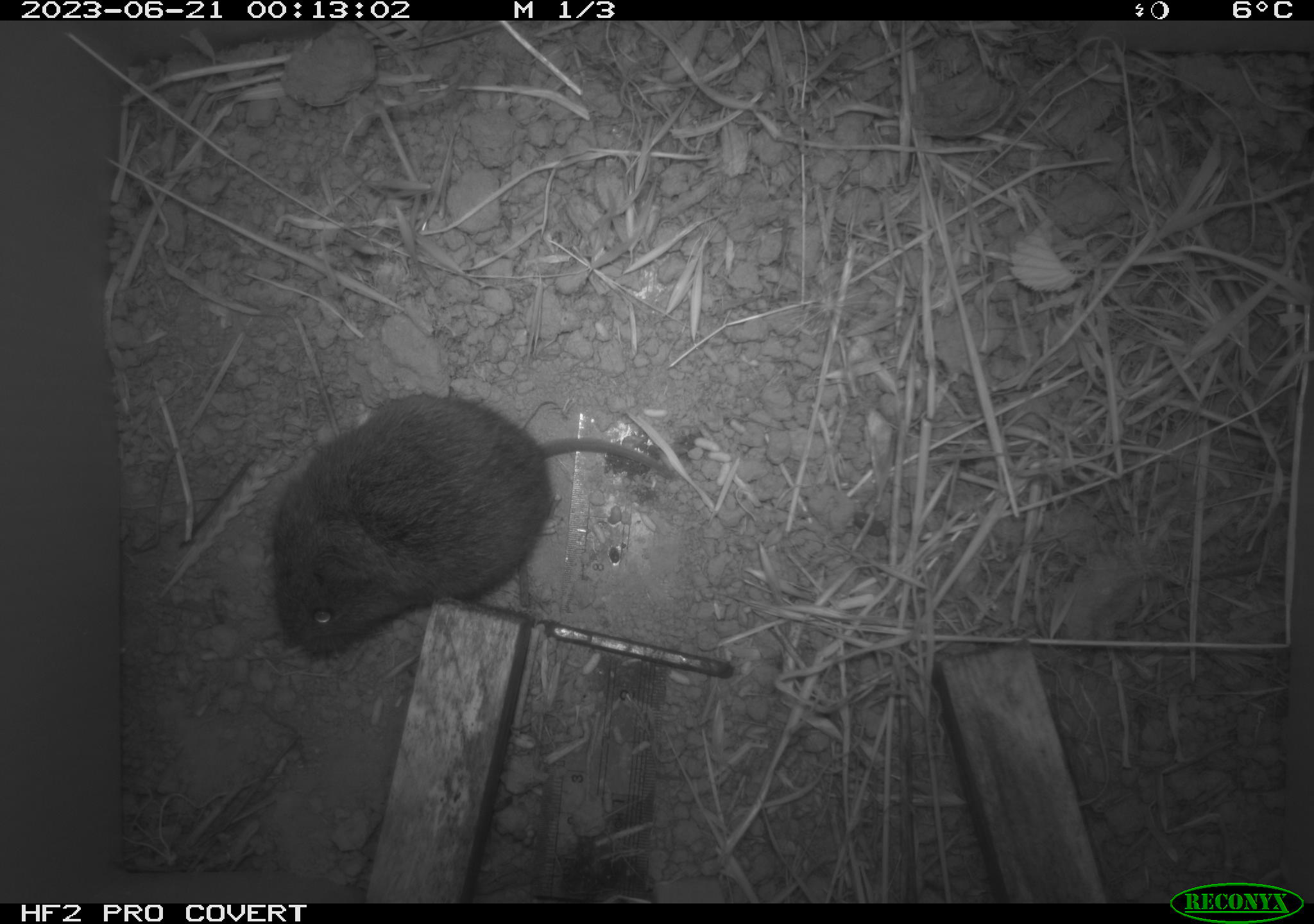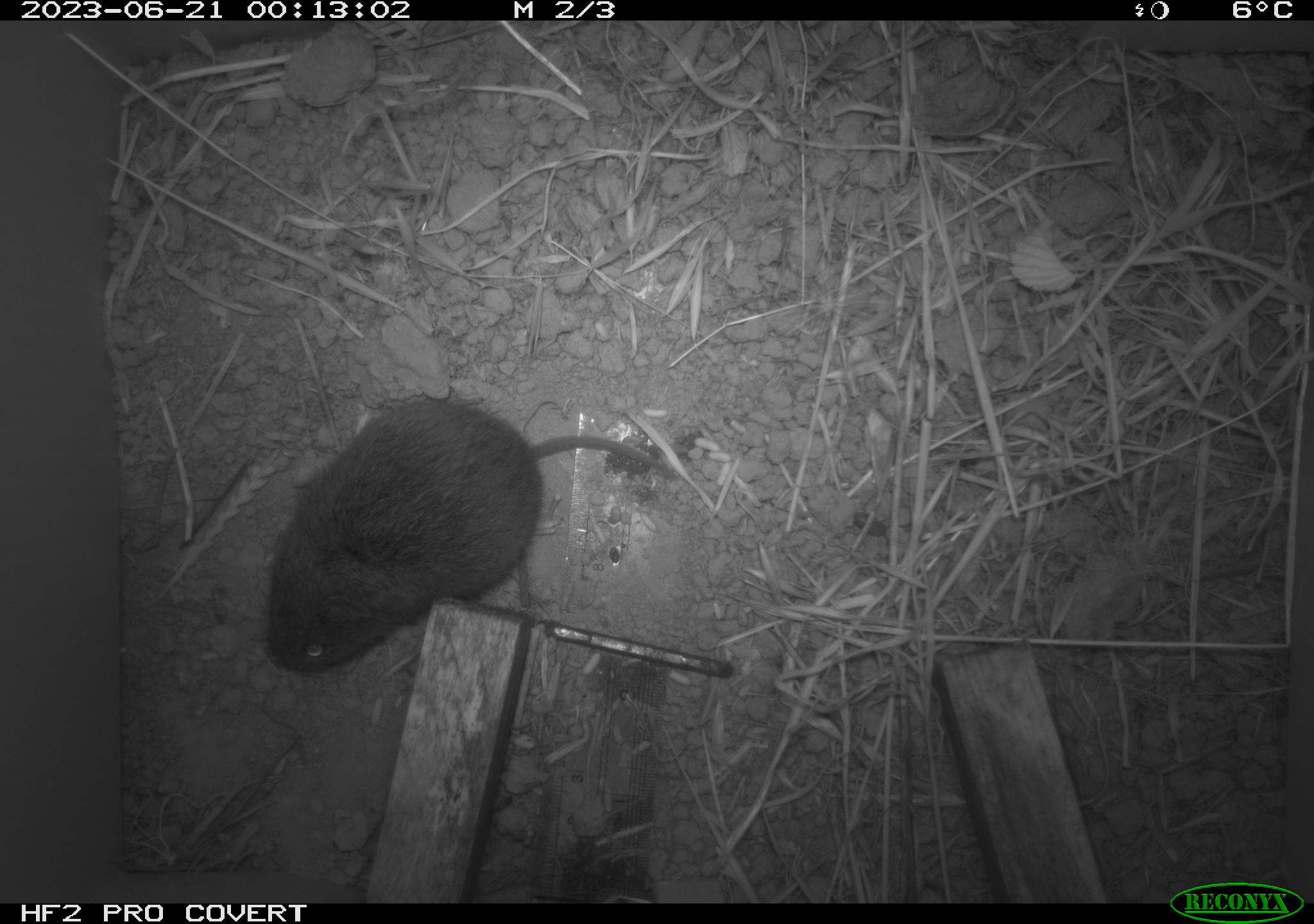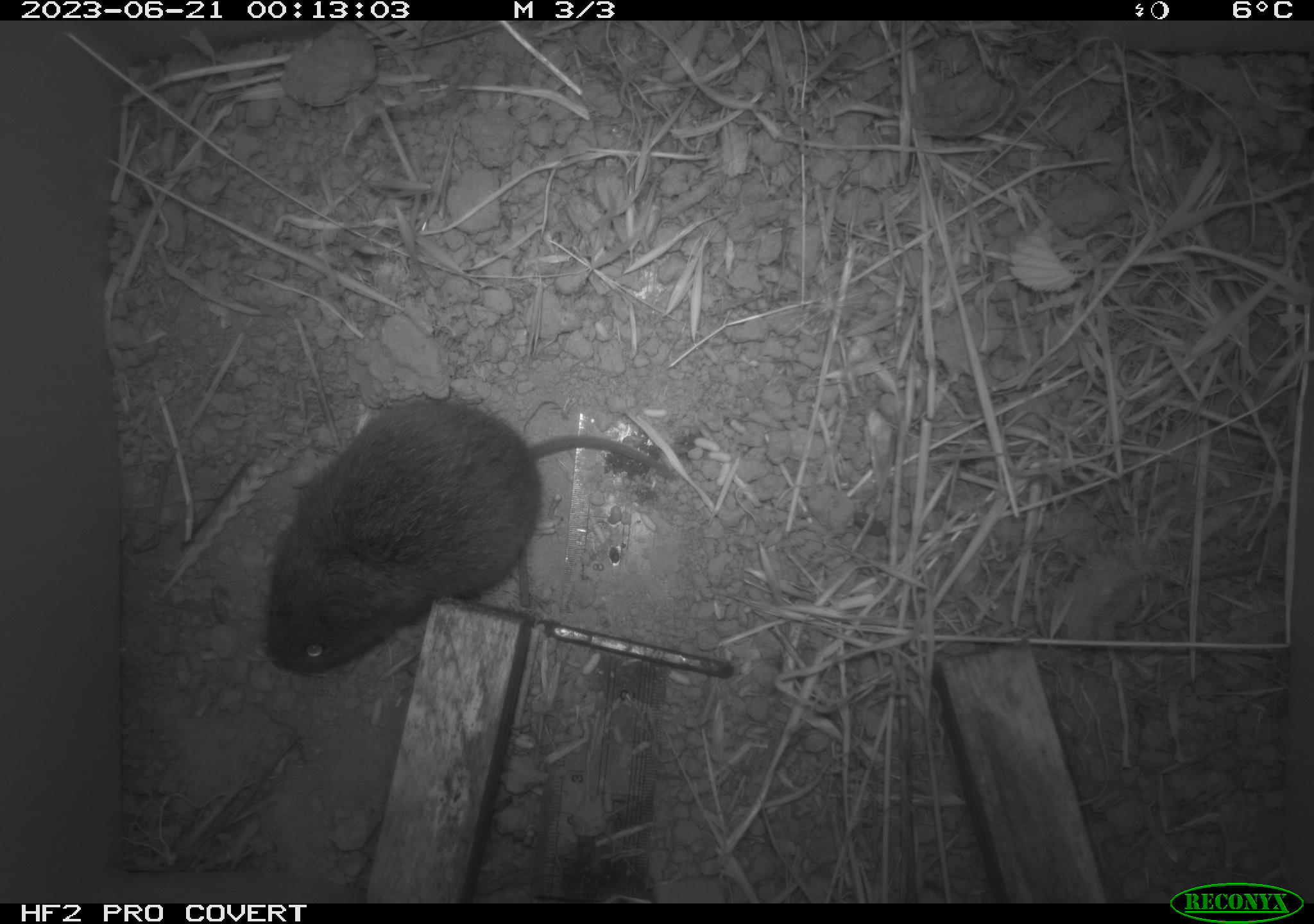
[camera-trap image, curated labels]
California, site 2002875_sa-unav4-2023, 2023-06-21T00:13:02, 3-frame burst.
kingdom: Animalia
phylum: Chordata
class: Mammalia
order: Rodentia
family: Cricetidae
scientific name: Arvicolinae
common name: voles, lemmings, and muskrats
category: arvicolinae subfamily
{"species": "arvicolinae subfamily (voles, lemmings, and muskrats) (Arvicolinae)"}